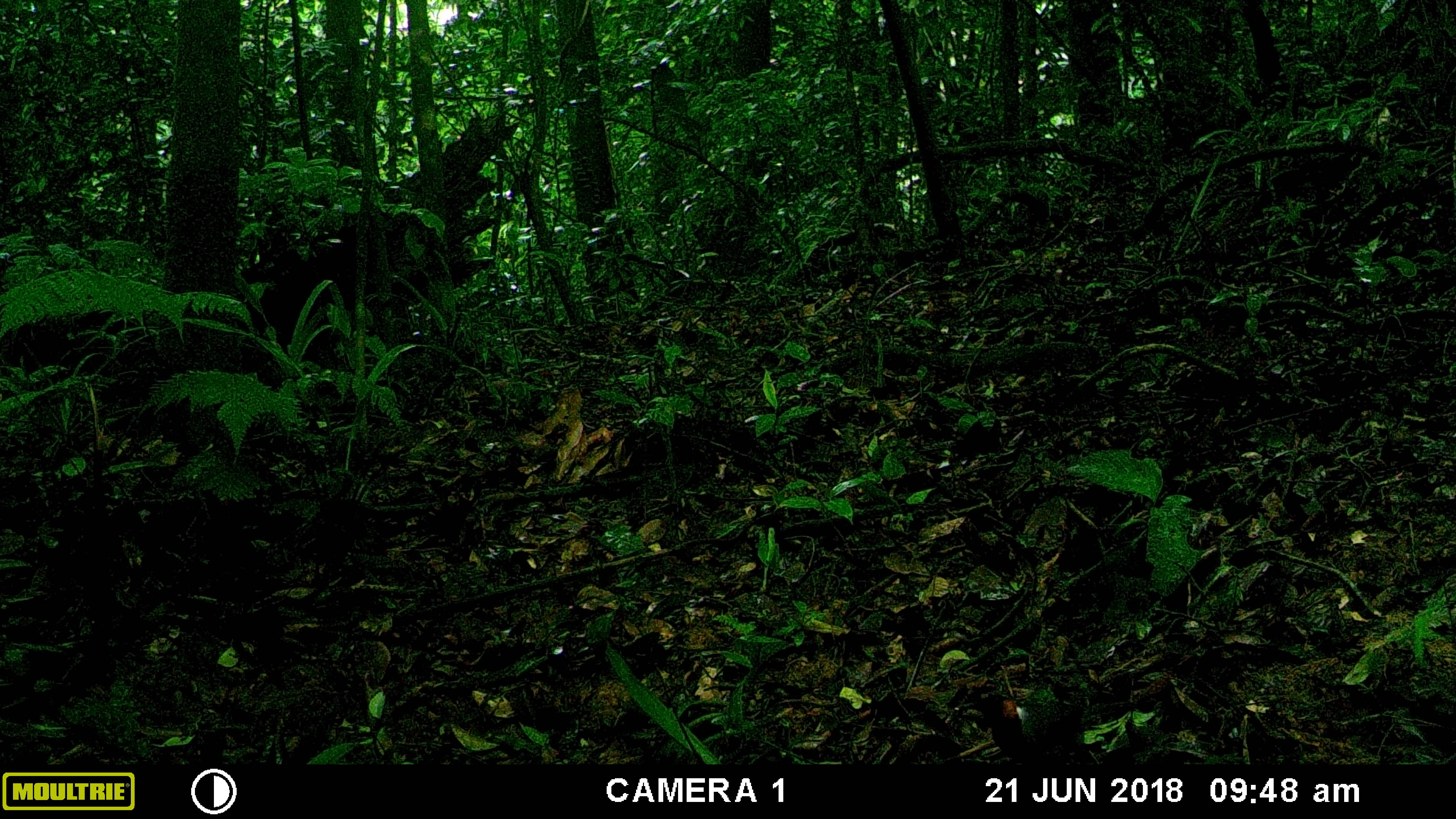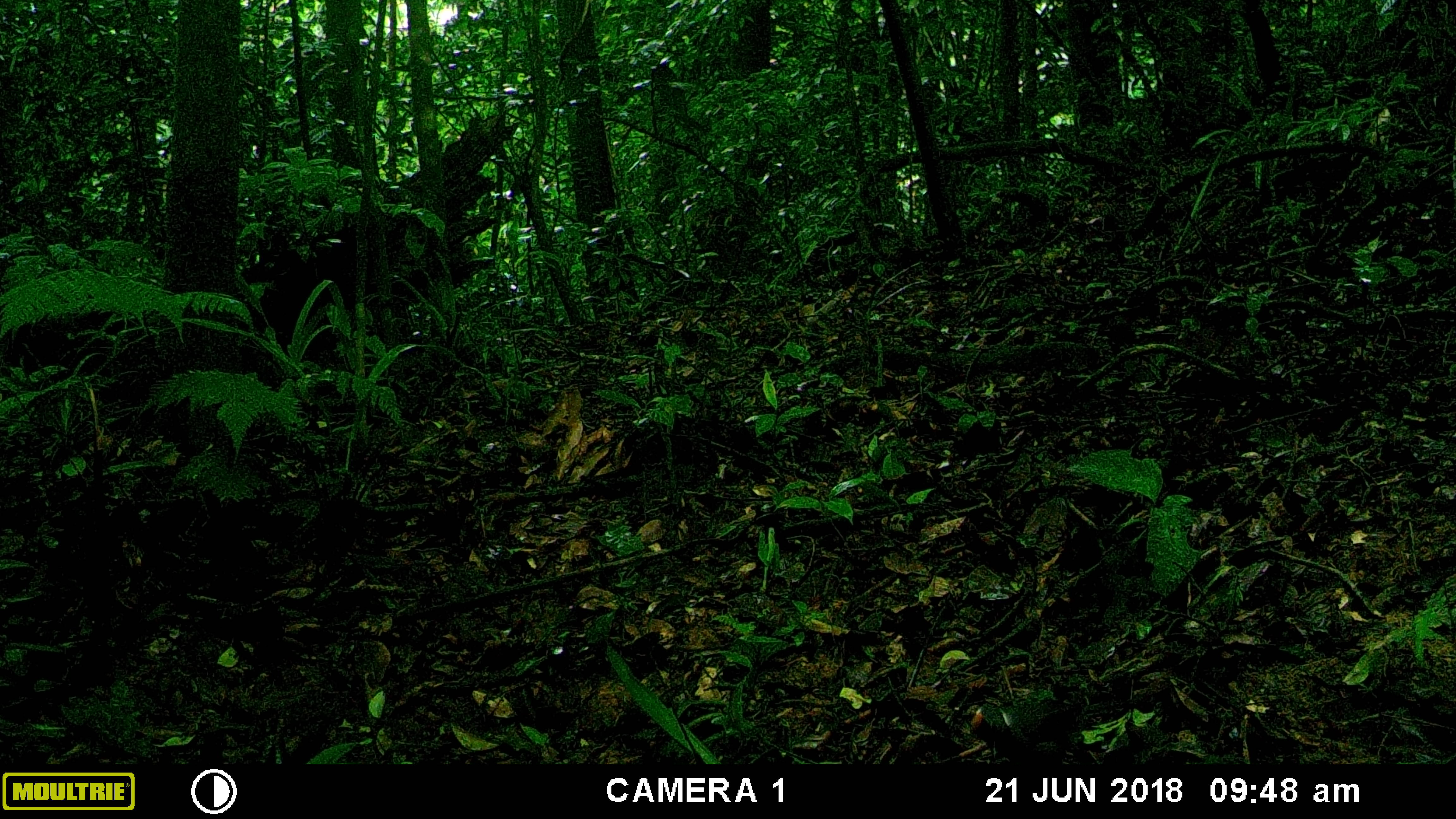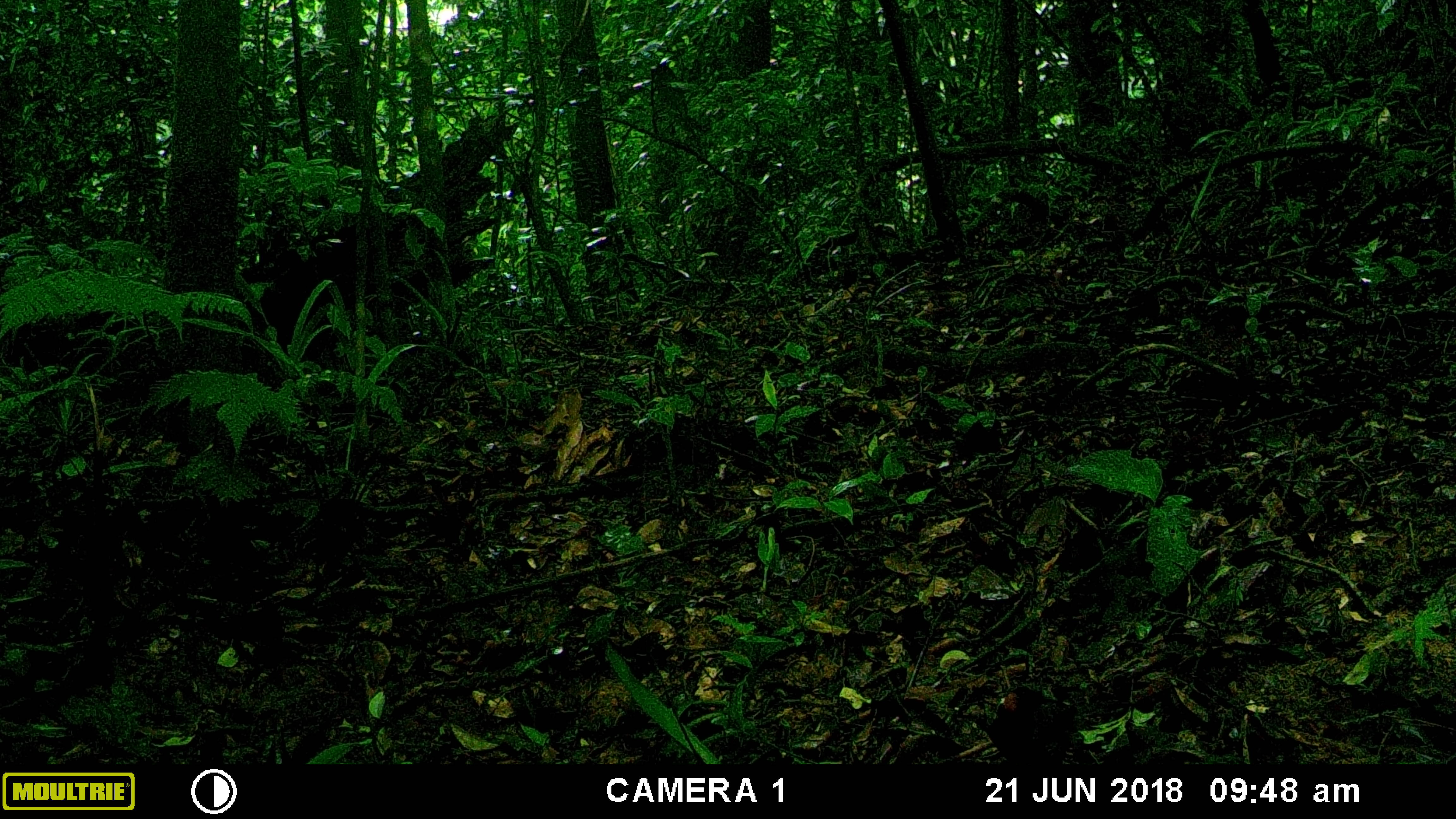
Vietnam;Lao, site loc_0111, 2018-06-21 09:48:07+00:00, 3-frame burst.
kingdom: Animalia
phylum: Chordata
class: Aves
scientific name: Aves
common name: bird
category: unidentified bird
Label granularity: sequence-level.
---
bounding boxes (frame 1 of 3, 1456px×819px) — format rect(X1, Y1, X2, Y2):
unidentified bird: rect(954, 690, 1140, 764)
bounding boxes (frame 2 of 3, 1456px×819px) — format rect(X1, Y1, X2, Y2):
unidentified bird: rect(969, 696, 1137, 764)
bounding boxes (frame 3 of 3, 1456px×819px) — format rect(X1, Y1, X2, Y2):
unidentified bird: rect(986, 683, 1127, 764)